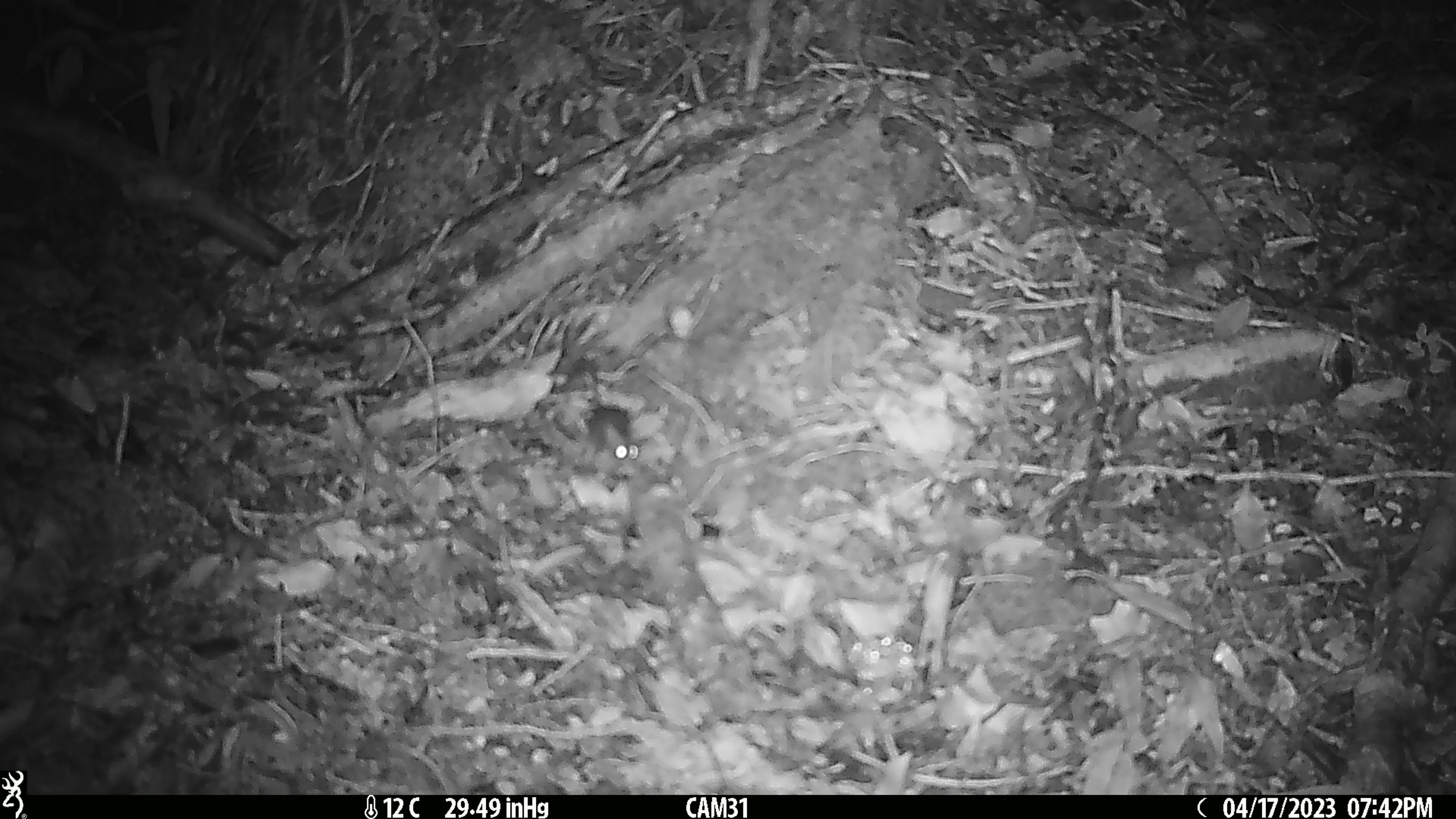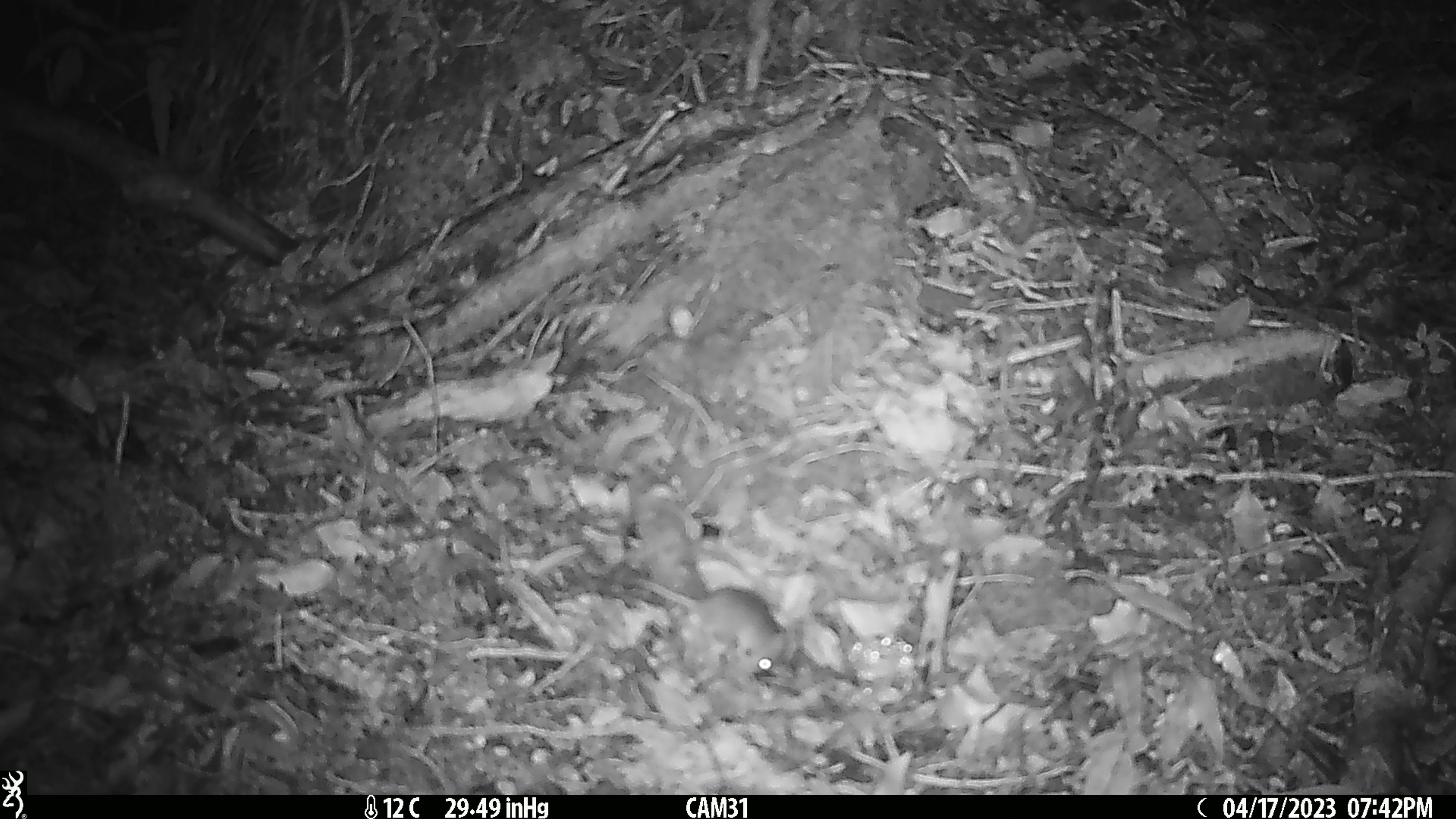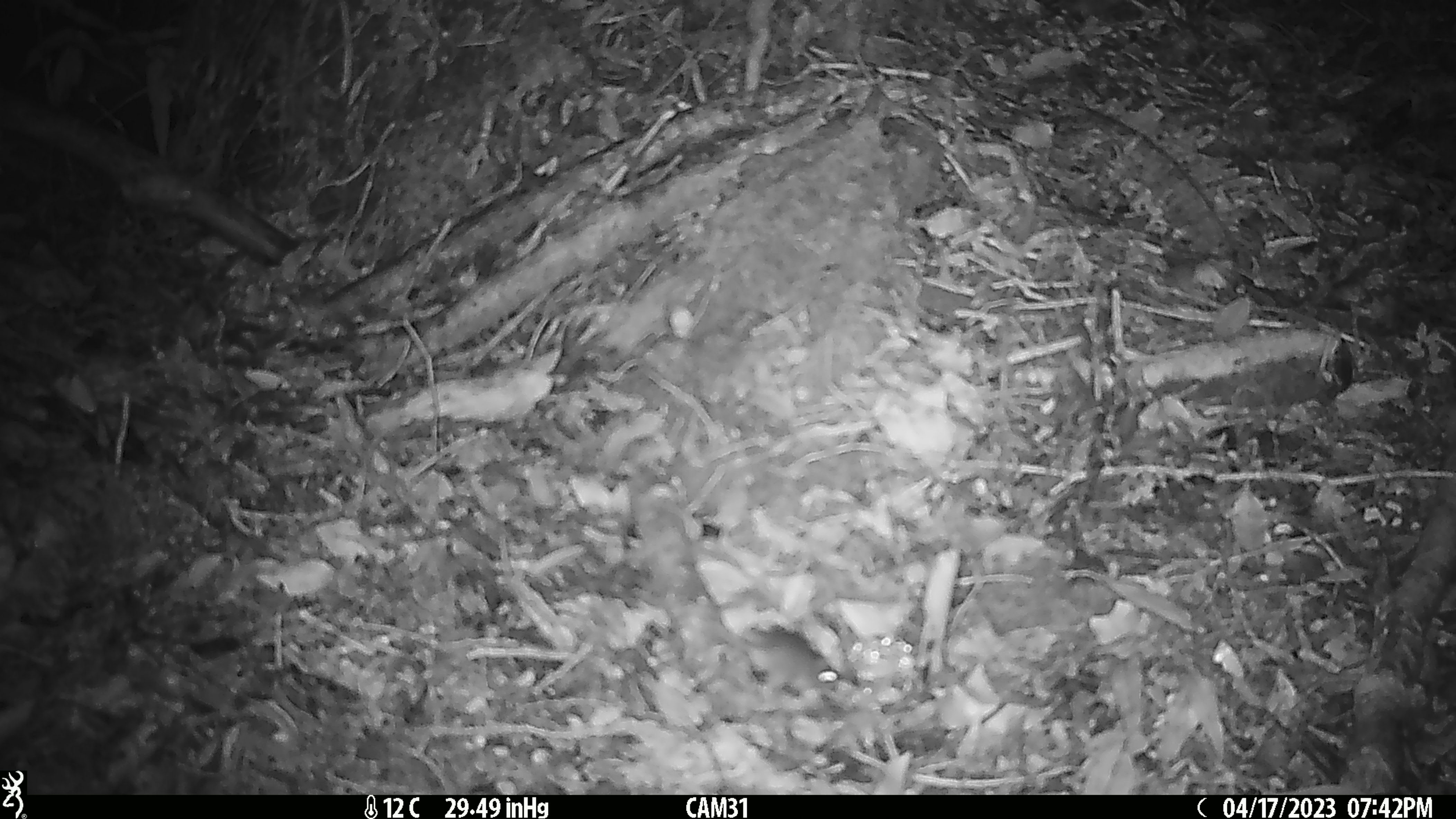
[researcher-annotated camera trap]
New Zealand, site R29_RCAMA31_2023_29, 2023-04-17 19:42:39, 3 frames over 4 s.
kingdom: Animalia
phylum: Chordata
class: Mammalia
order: Rodentia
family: Muridae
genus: Mus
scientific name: Mus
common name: mouse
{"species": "mouse (Mus)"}